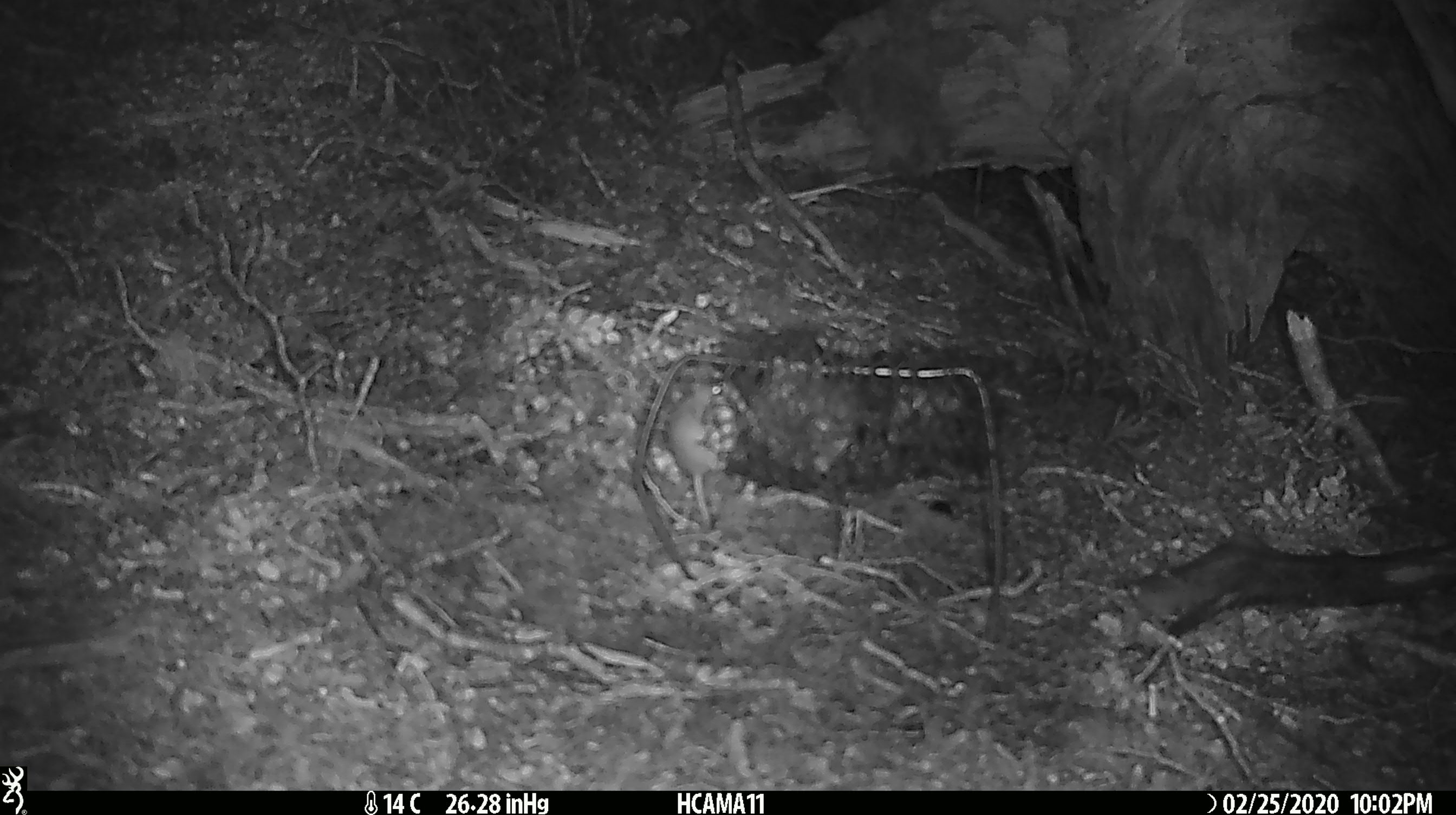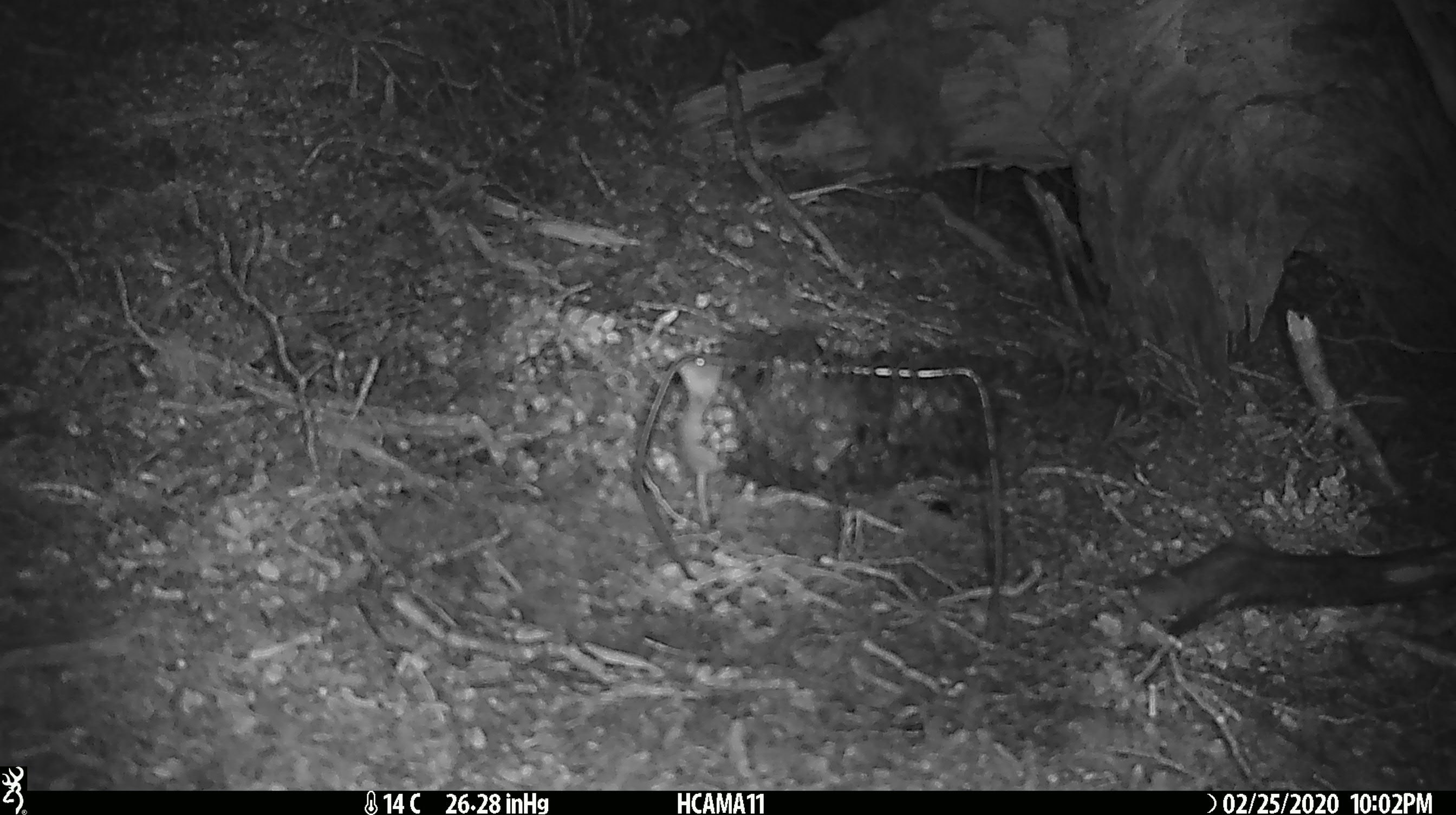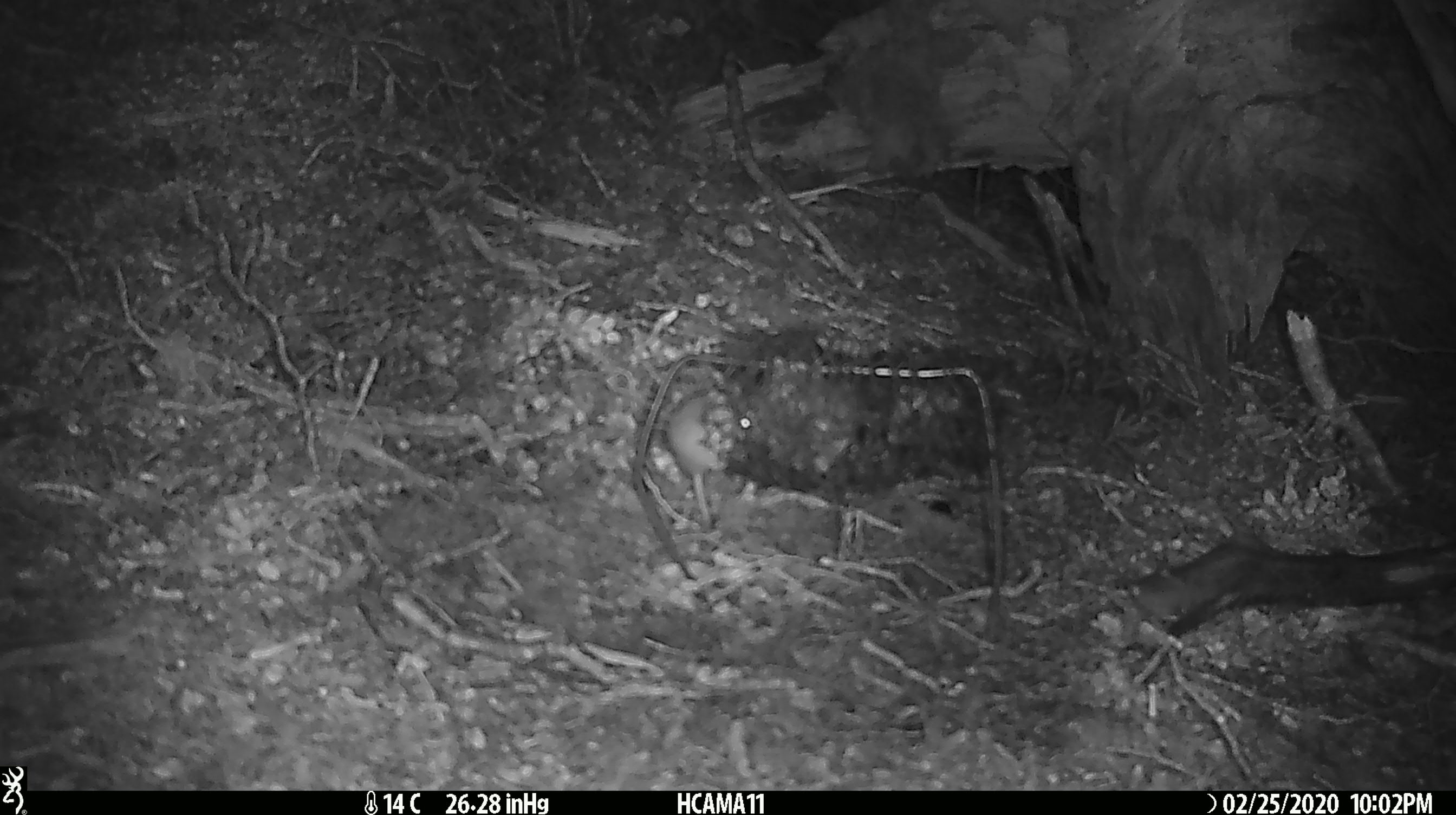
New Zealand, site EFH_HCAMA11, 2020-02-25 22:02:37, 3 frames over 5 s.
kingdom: Animalia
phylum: Chordata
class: Mammalia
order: Rodentia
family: Muridae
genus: Mus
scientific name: Mus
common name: mouse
Mouse (Mus).